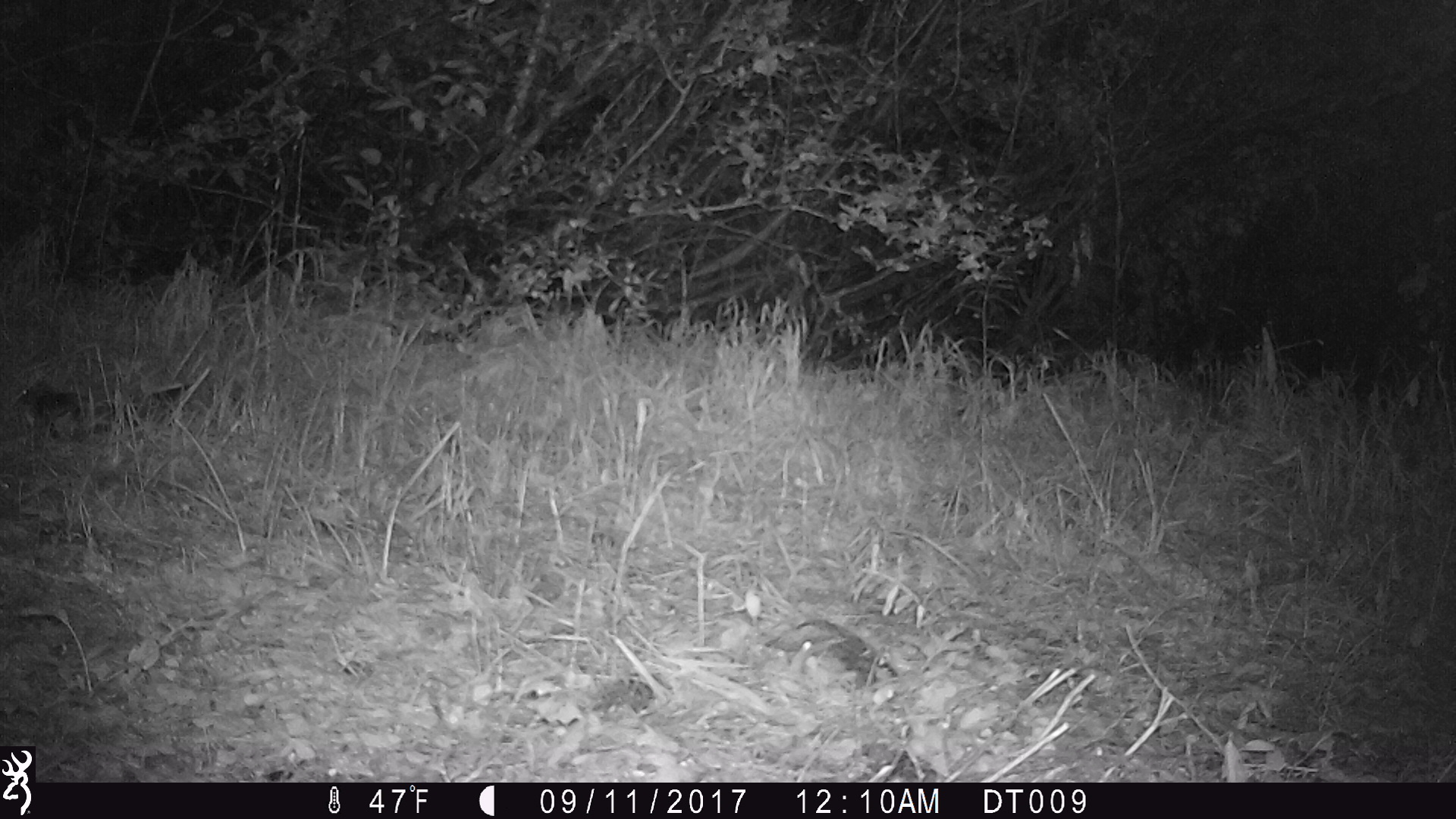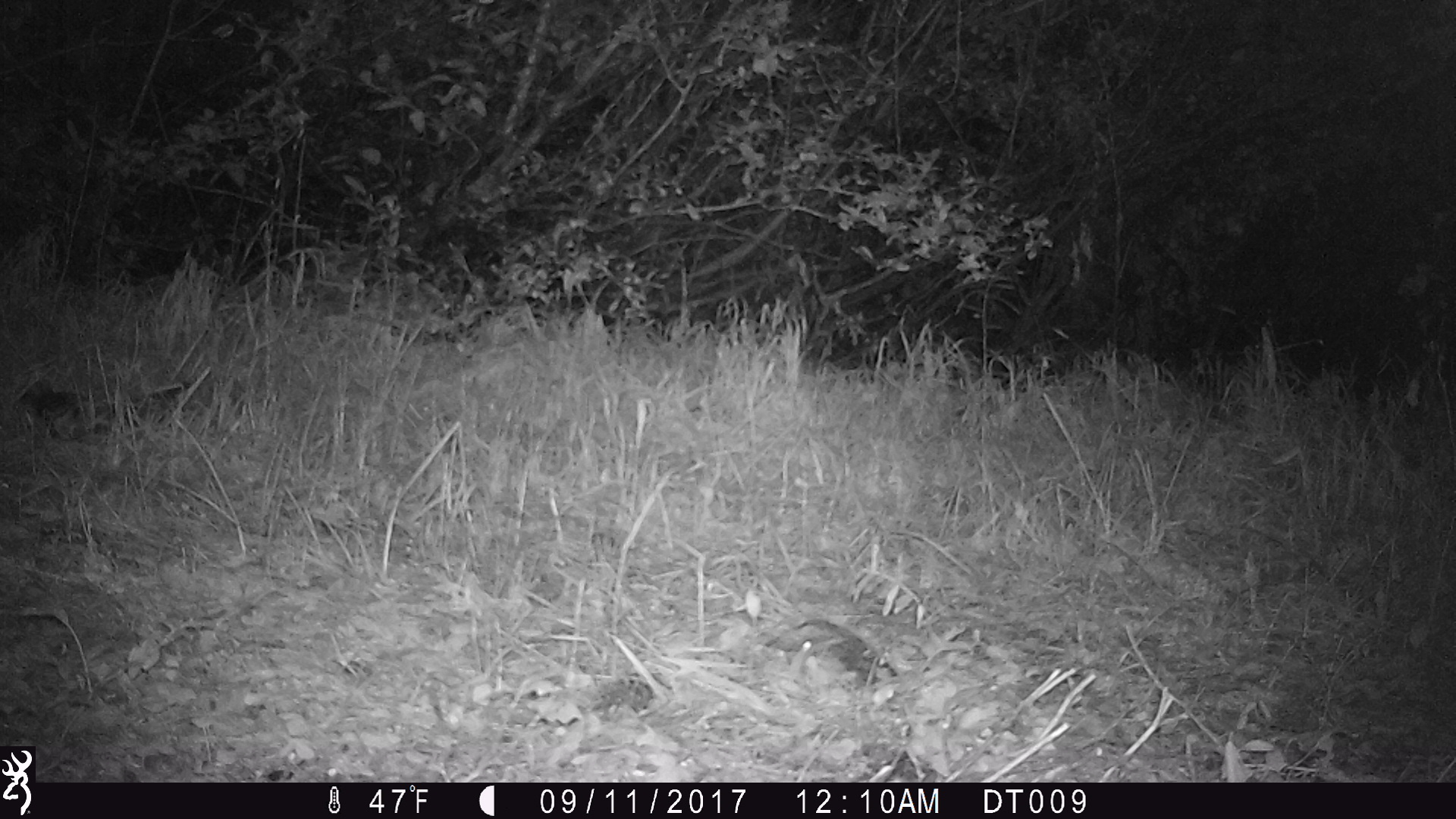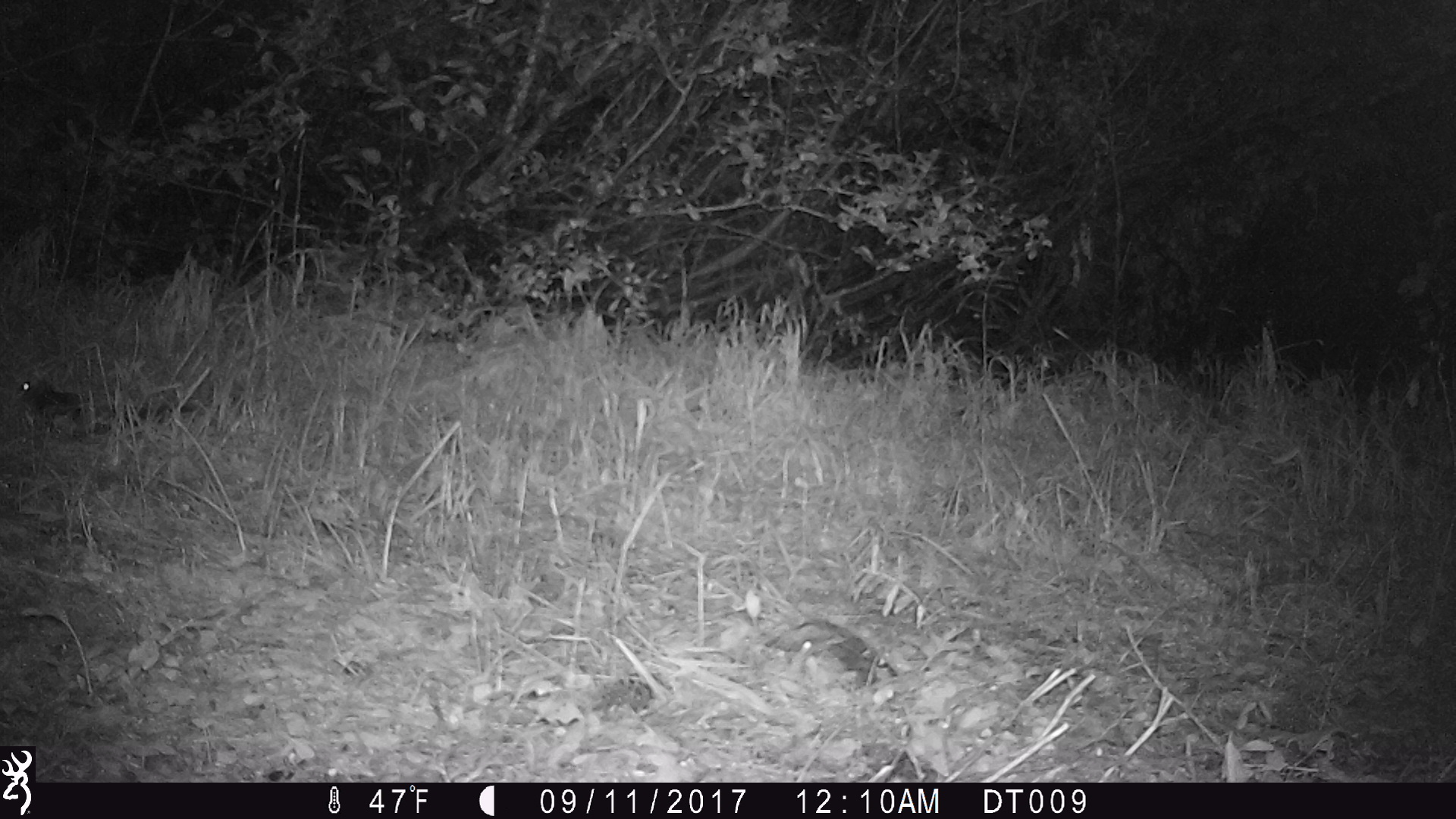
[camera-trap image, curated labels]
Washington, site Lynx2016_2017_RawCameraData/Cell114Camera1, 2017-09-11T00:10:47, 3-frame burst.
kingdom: Animalia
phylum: Chordata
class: Mammalia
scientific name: Mammalia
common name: small mammal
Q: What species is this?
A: Small mammal (Mammalia).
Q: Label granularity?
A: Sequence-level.